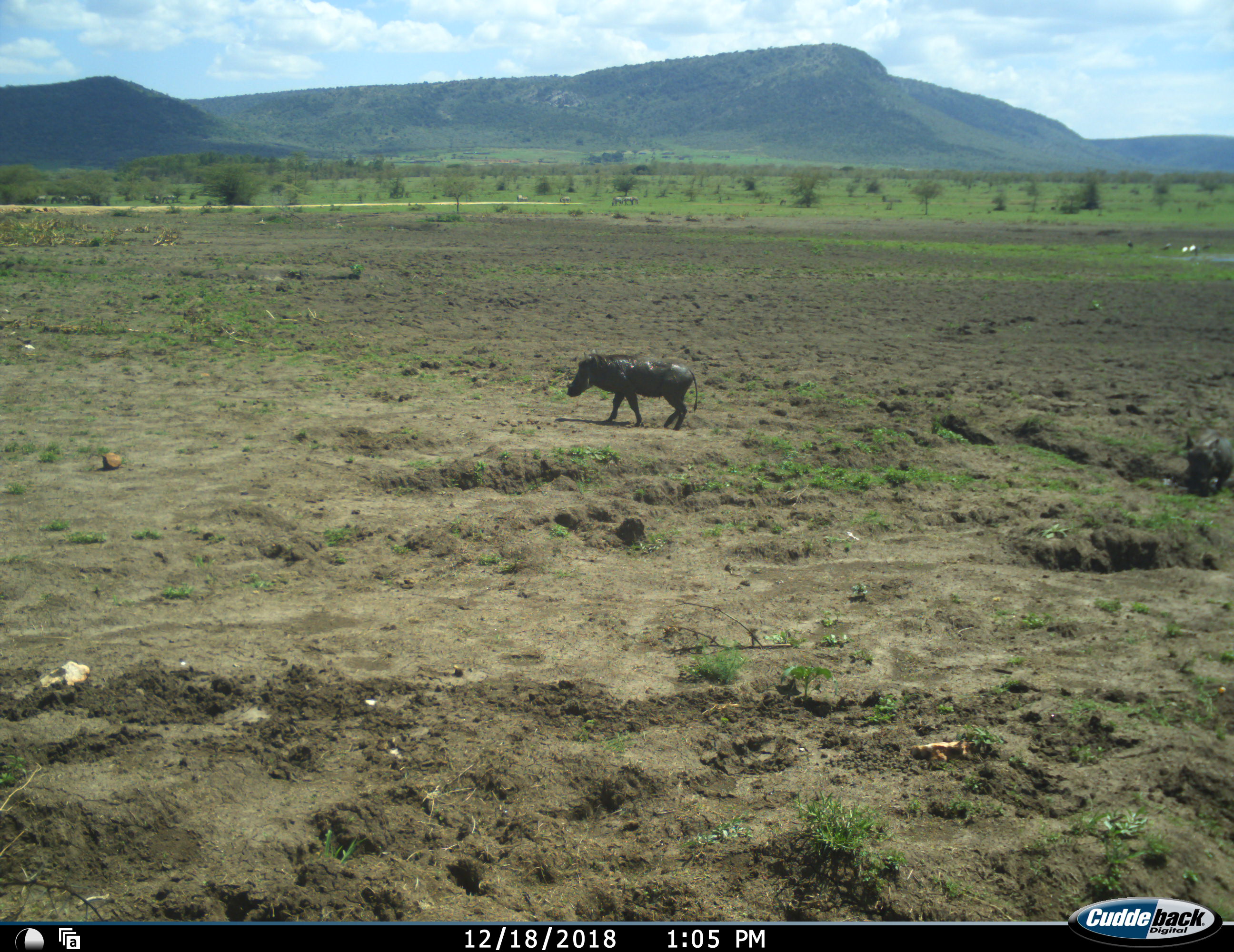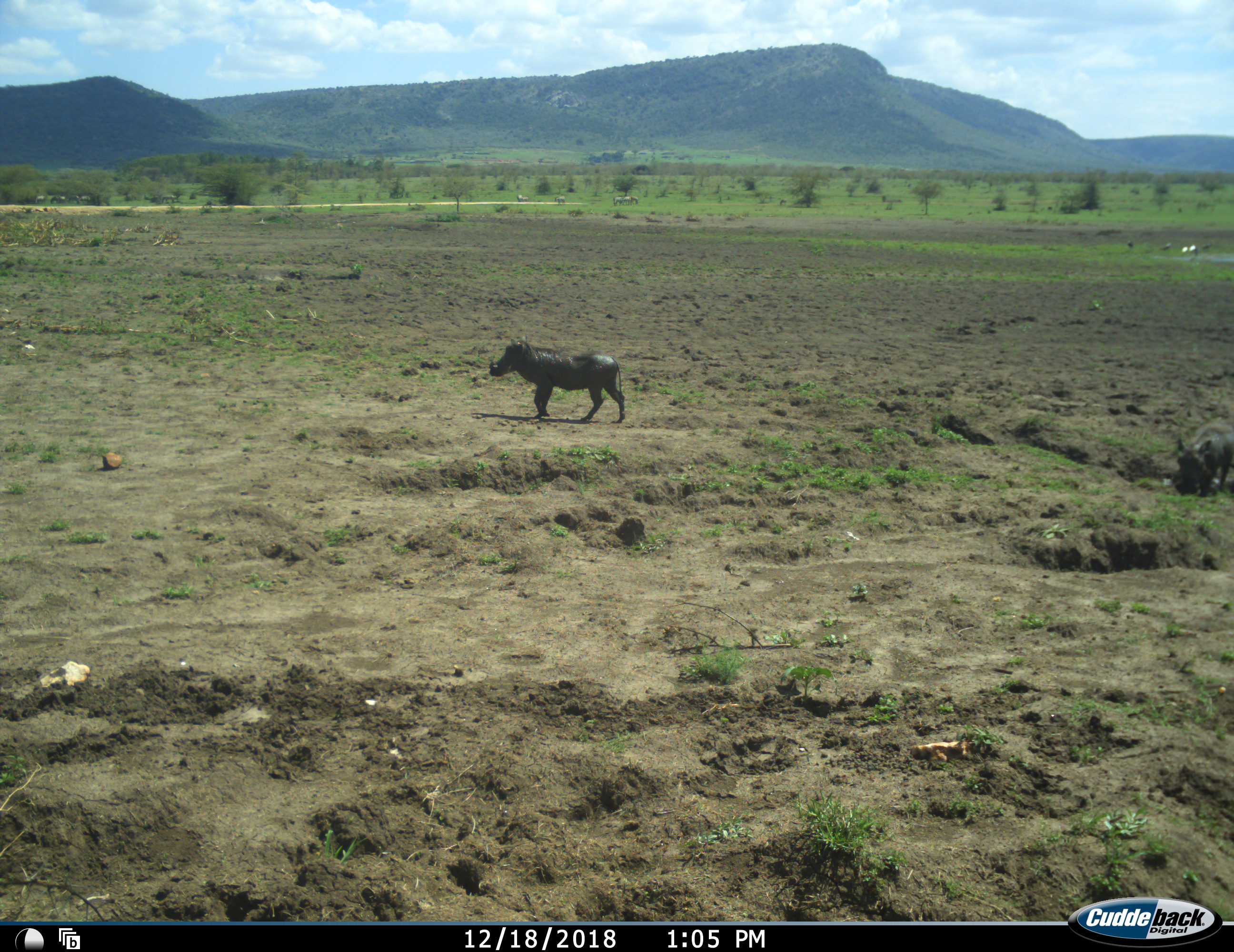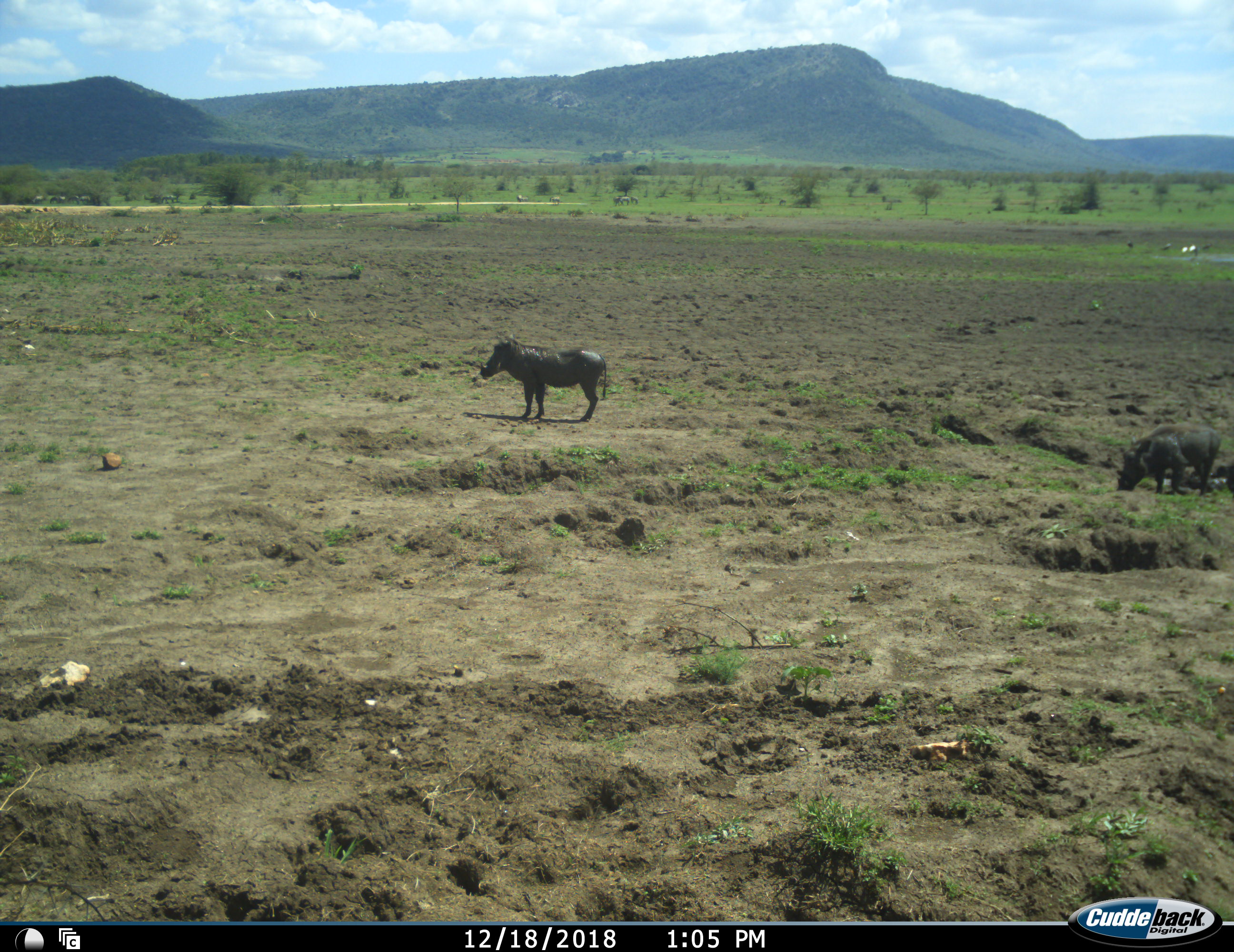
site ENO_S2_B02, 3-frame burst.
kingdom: Animalia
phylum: Chordata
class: Mammalia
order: Artiodactyla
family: Suidae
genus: Phacochoerus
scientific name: Phacochoerus africanus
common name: warthog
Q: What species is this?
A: Warthog (Phacochoerus africanus).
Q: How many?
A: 2.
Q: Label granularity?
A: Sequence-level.